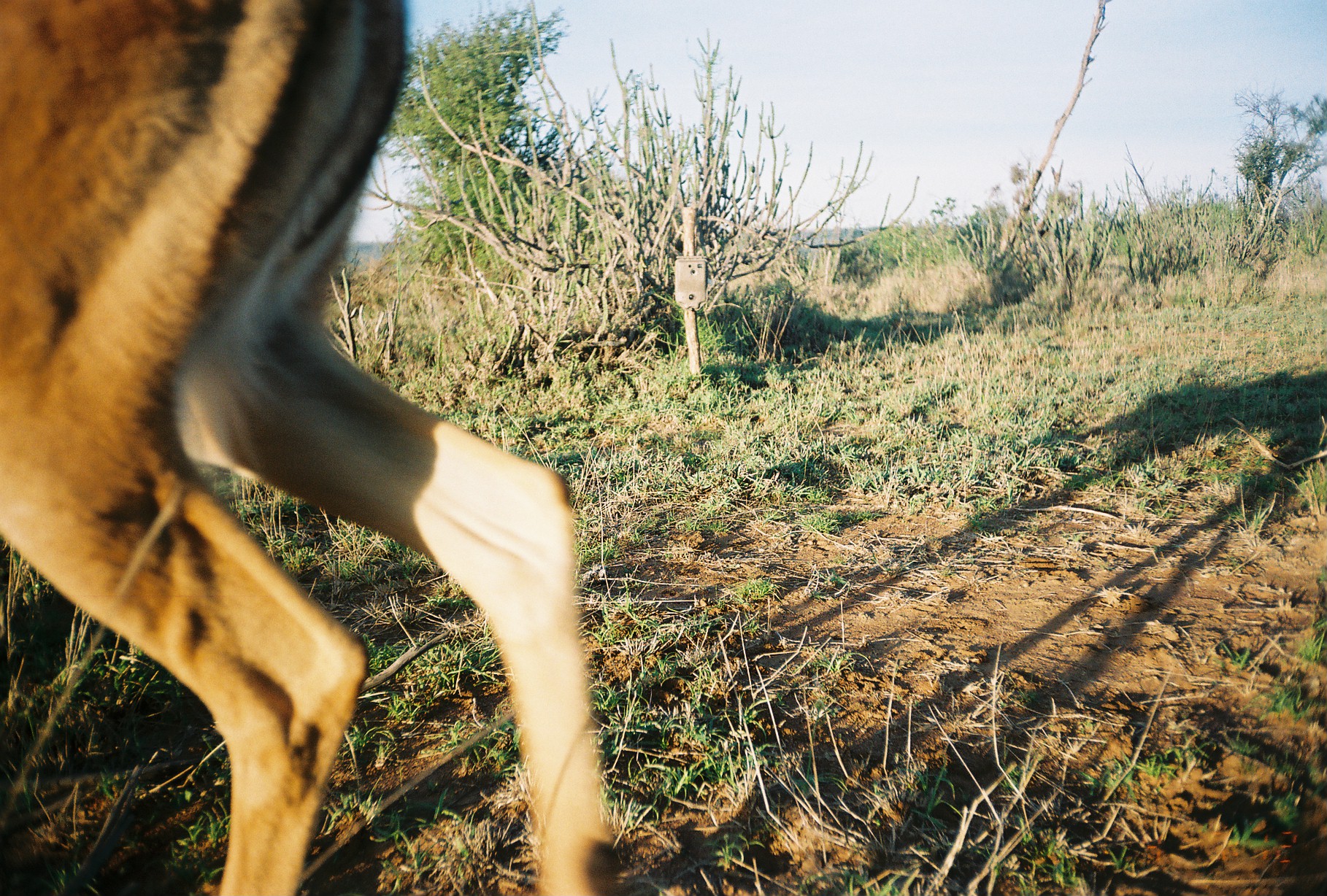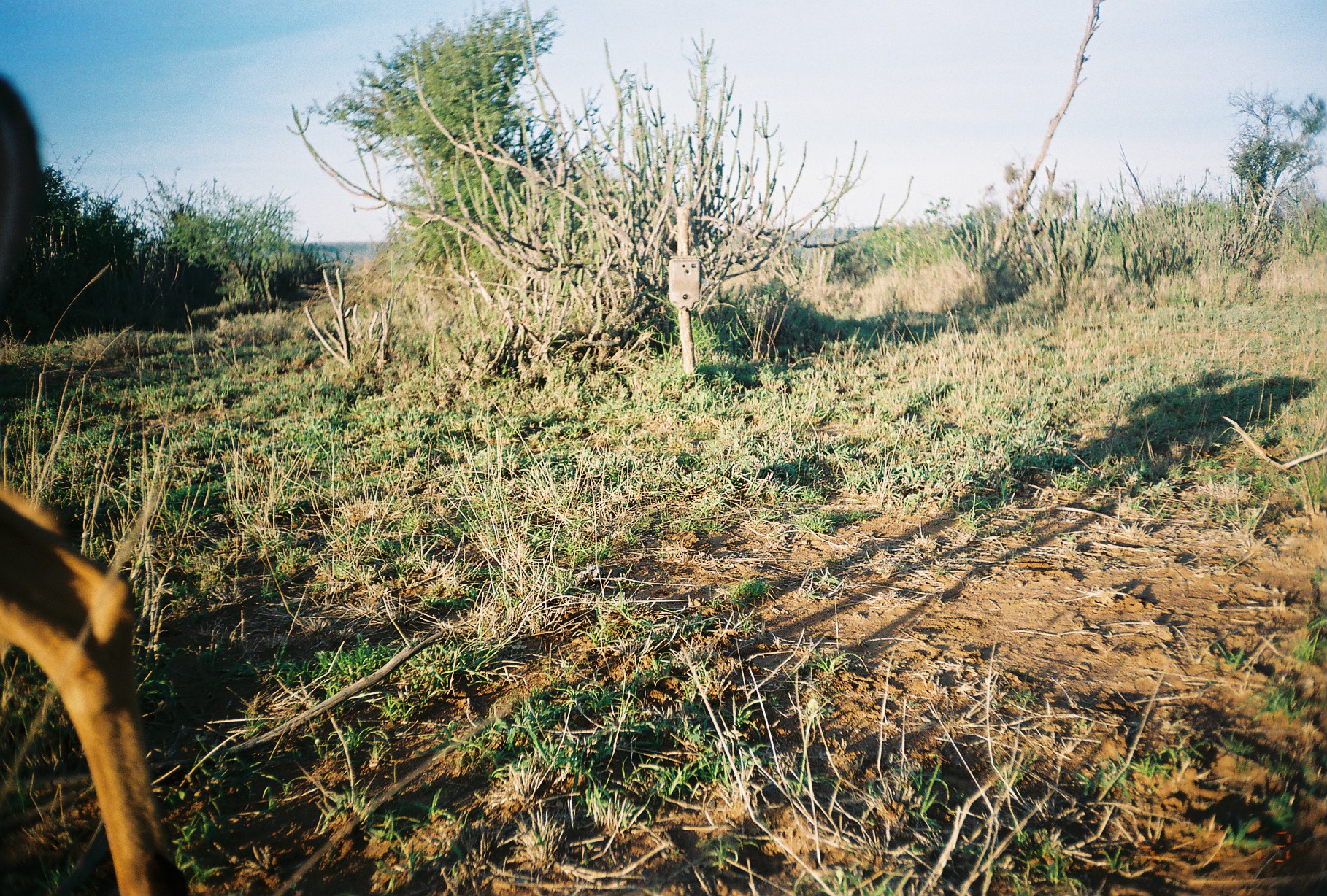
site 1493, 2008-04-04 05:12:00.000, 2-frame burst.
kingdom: Animalia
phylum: Chordata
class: Mammalia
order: Artiodactyla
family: Bovidae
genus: Aepyceros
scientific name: Aepyceros melampus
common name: impala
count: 1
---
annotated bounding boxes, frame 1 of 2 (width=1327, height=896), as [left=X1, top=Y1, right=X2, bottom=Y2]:
aepyceros melampus: [left=0, top=0, right=623, bottom=891]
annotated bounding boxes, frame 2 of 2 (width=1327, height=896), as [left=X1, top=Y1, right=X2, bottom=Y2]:
aepyceros melampus: [left=0, top=475, right=189, bottom=896]